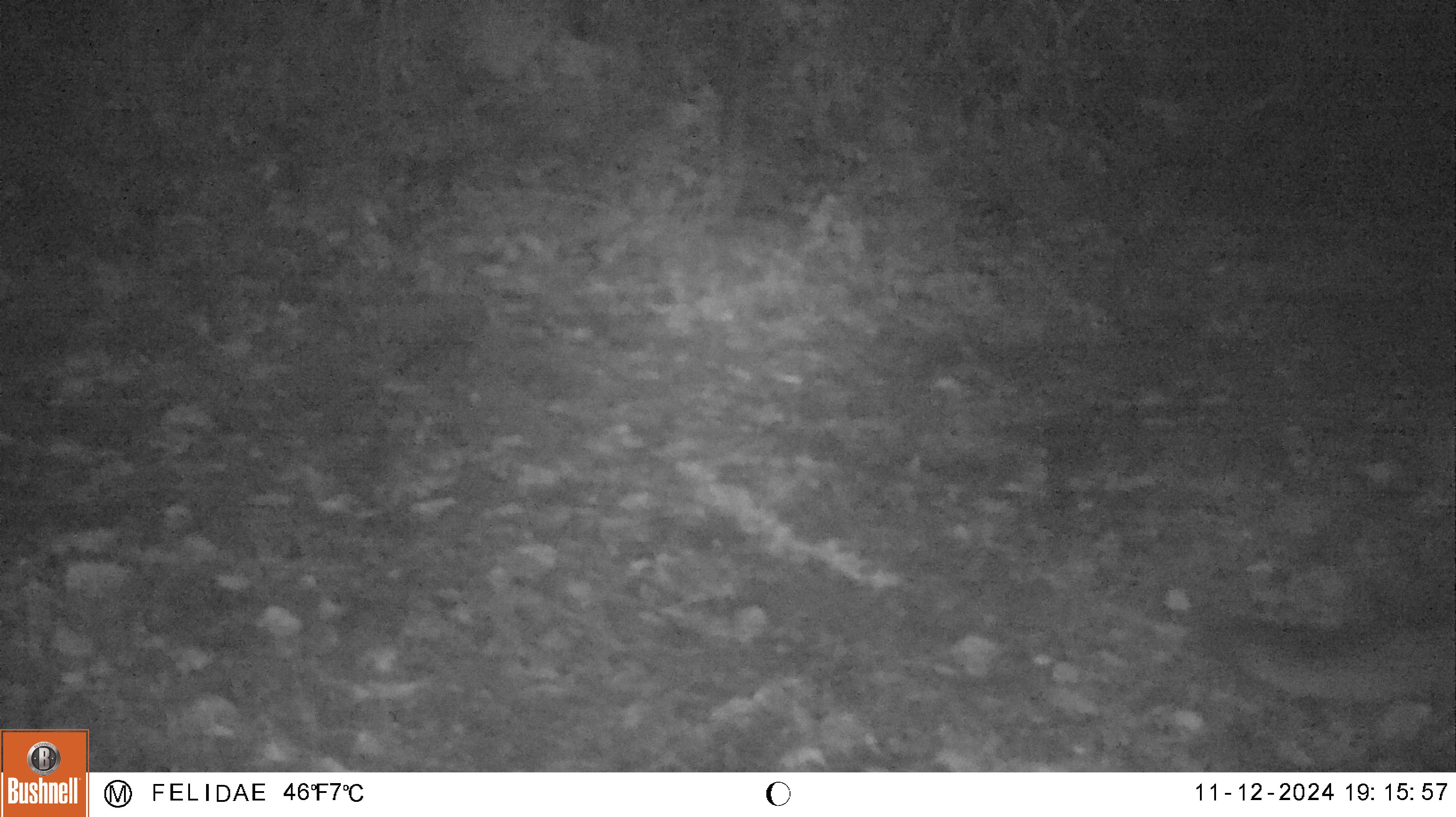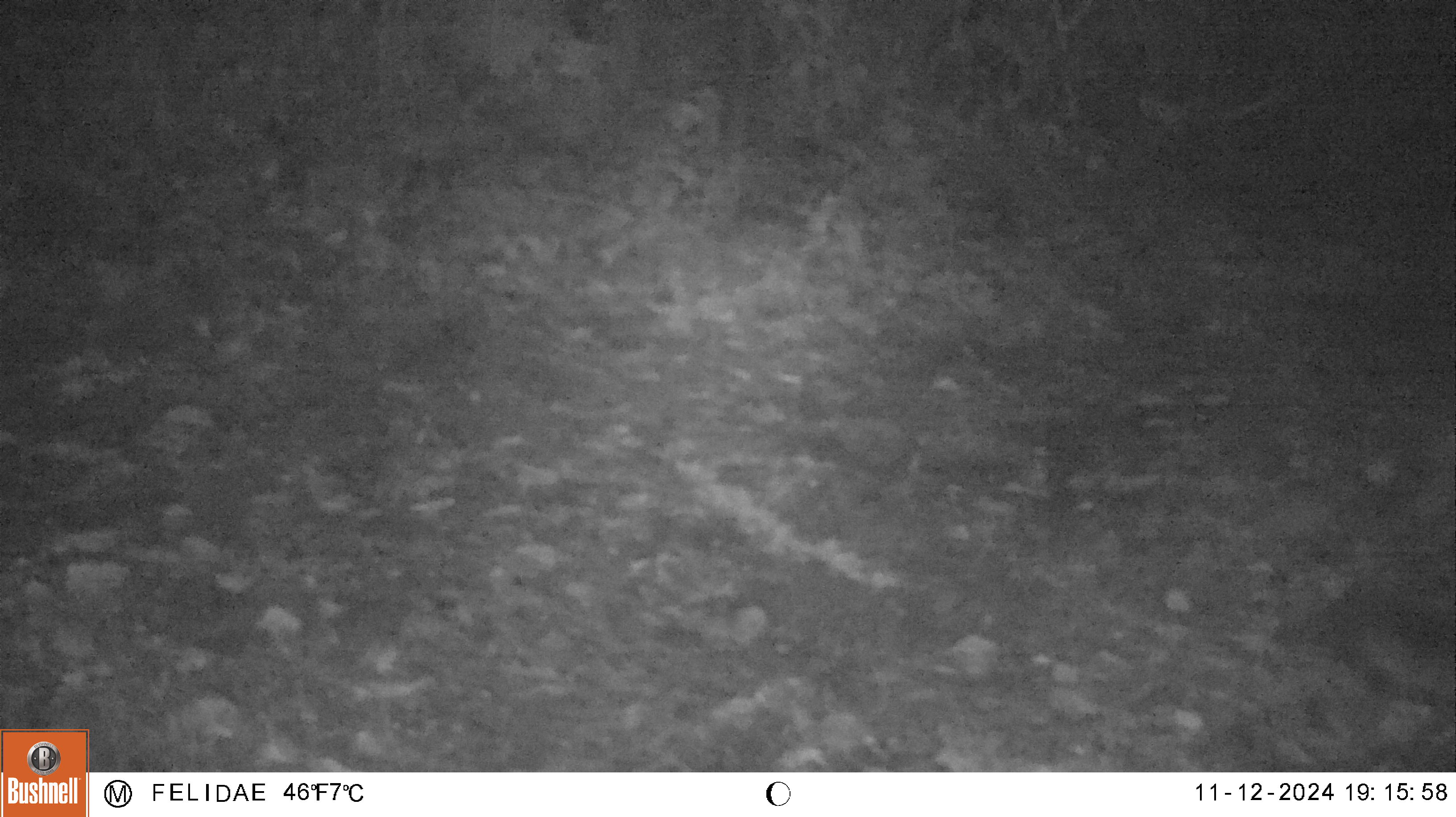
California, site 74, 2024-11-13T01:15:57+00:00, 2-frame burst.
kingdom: Animalia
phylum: Chordata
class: Mammalia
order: Carnivora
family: Canidae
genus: Urocyon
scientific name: Urocyon cinereoargenteus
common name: gray fox